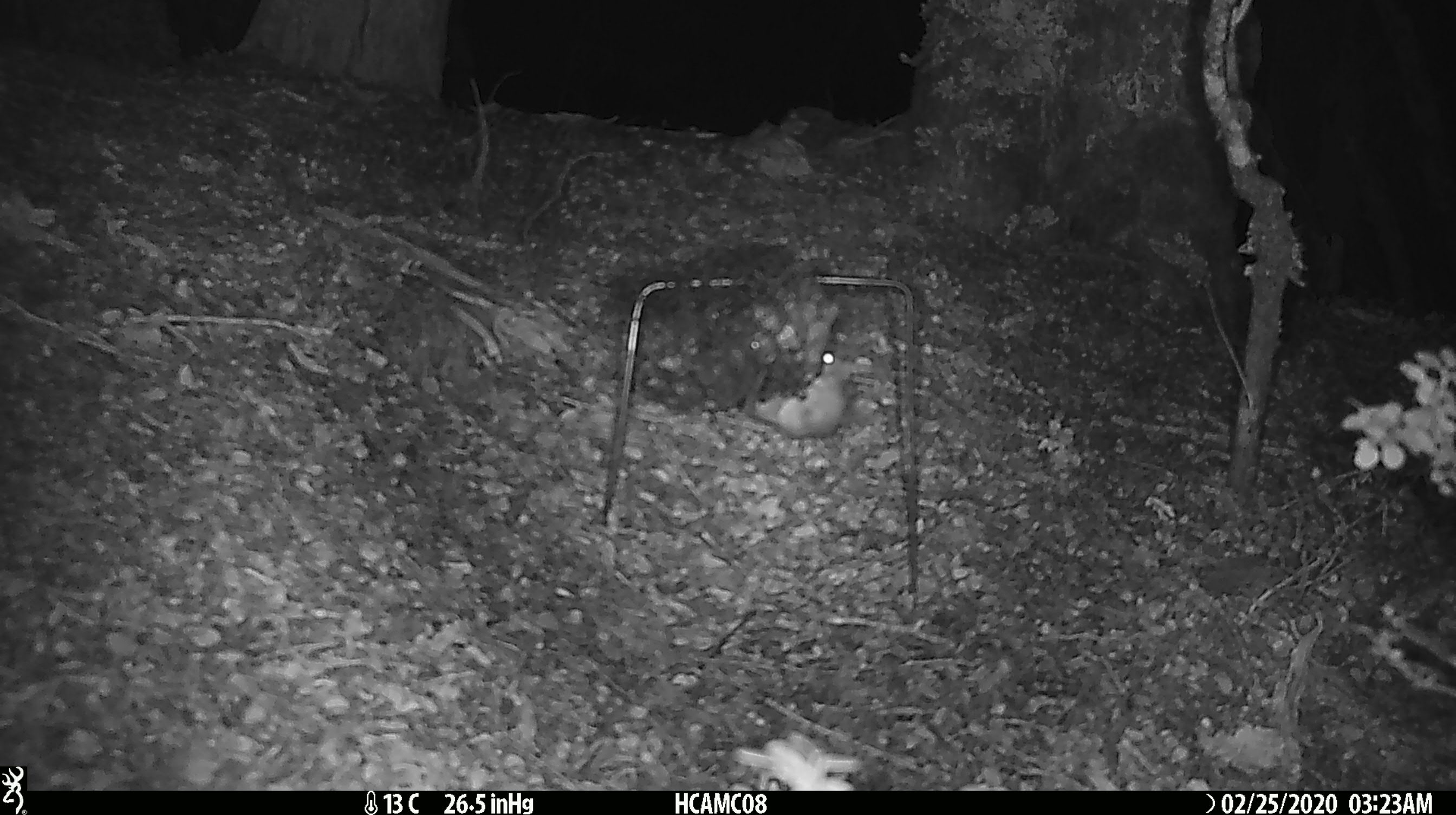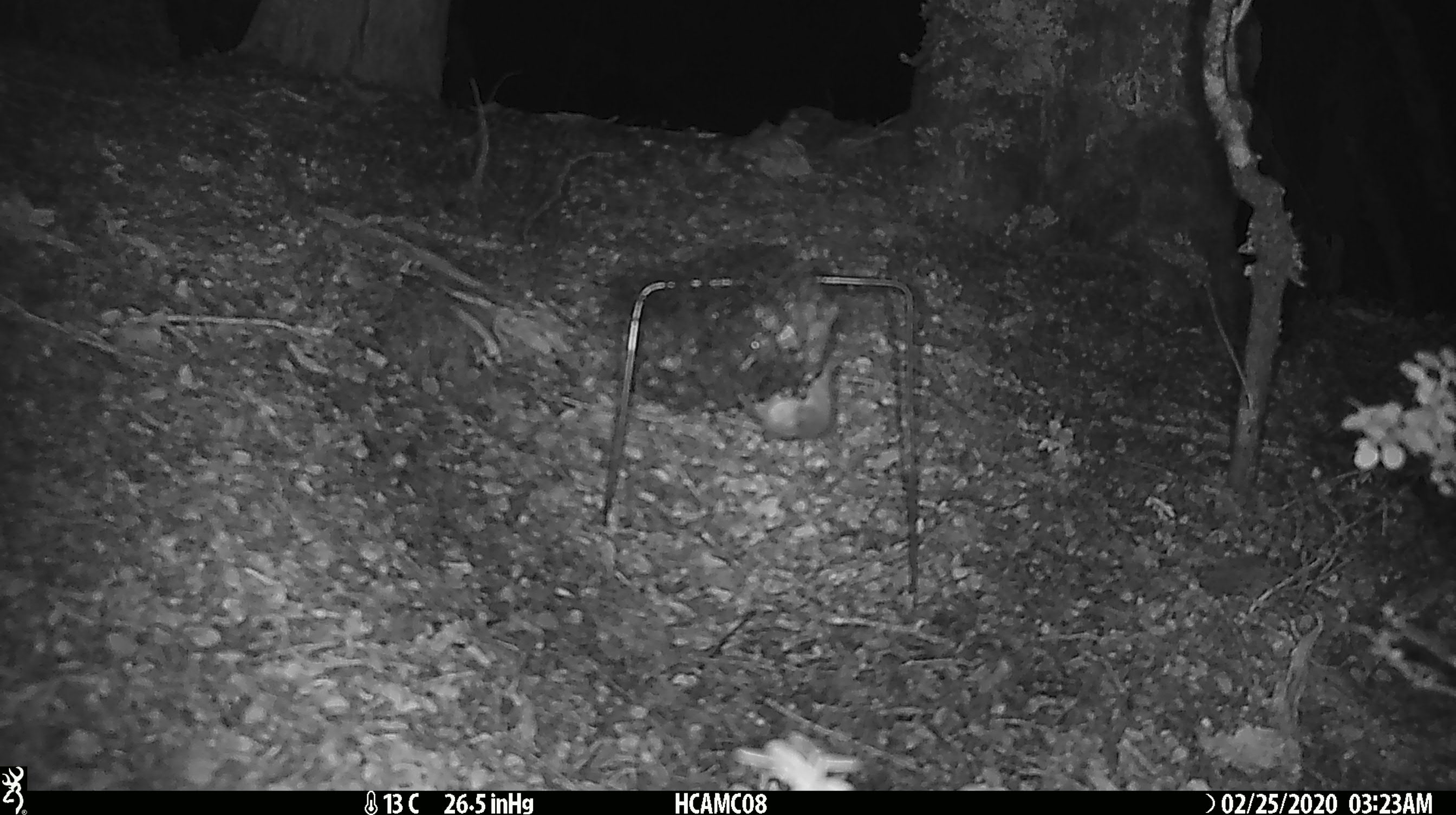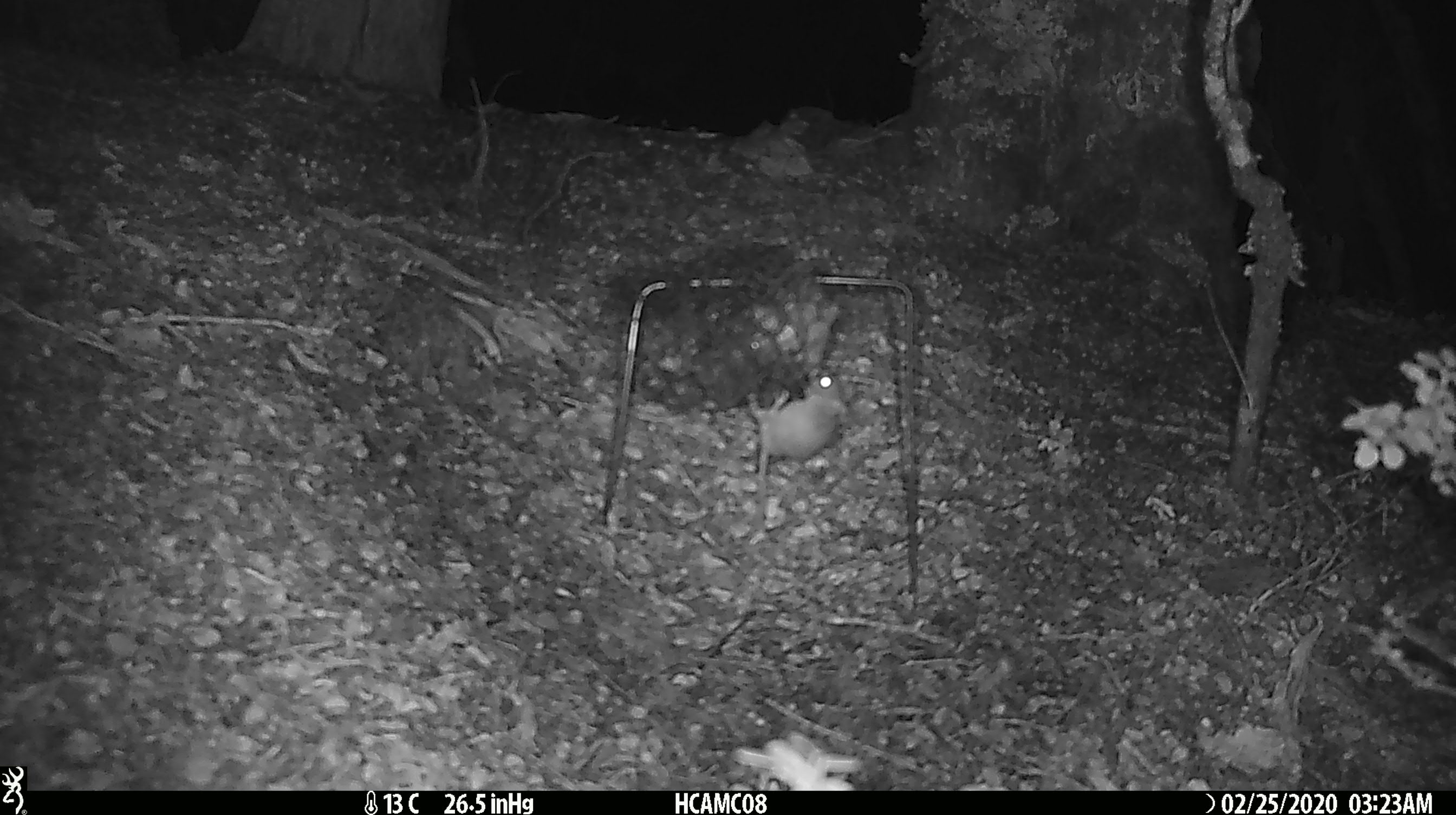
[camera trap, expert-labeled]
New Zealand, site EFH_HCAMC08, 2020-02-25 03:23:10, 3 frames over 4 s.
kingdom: Animalia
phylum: Chordata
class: Mammalia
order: Rodentia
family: Muridae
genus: Mus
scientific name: Mus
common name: mouse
Mouse (Mus).